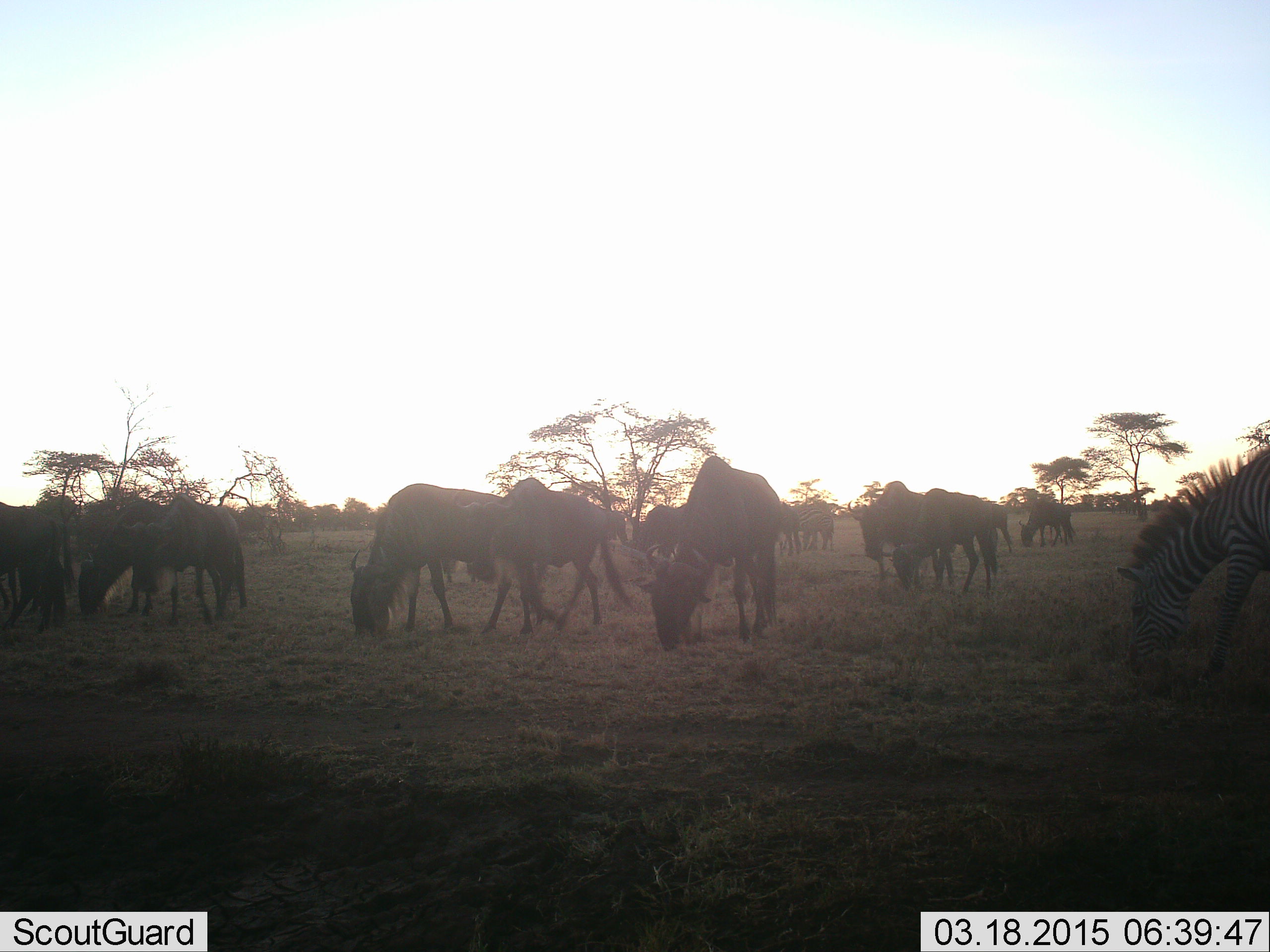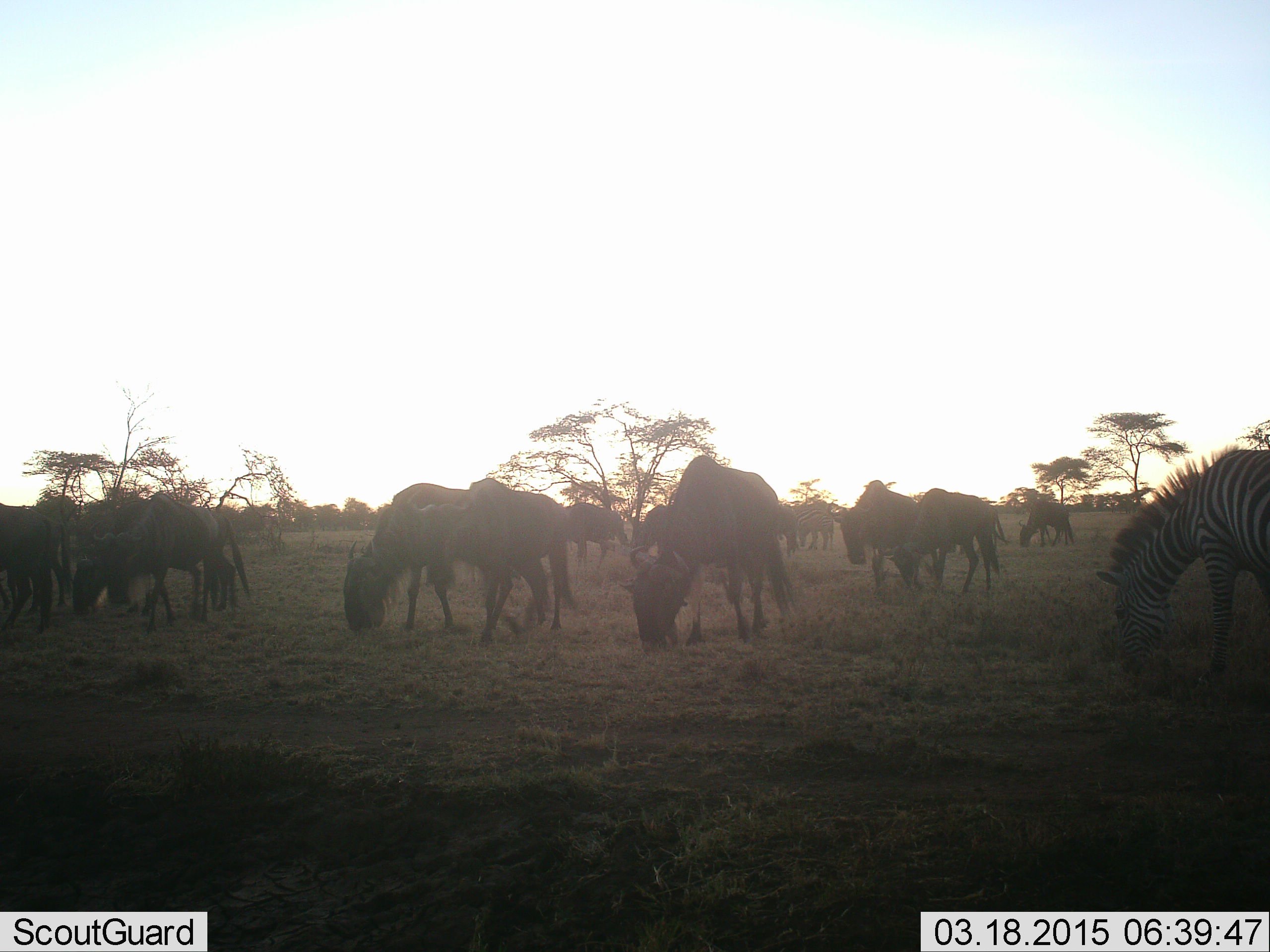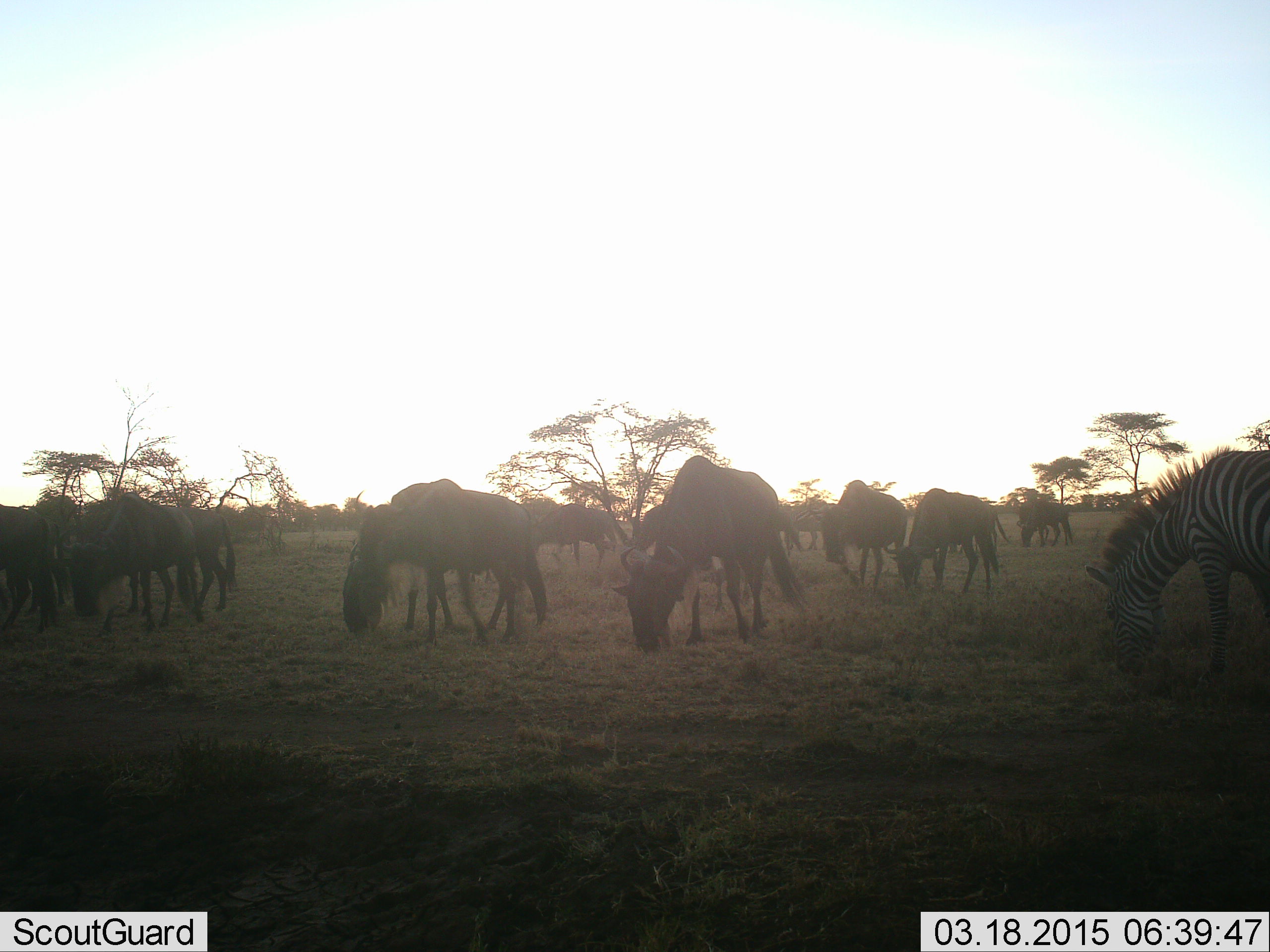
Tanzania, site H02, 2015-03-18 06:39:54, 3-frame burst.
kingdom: Animalia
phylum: Chordata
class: Mammalia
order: Artiodactyla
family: Bovidae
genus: Connochaetes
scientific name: Connochaetes taurinus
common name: blue wildebeest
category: wildebeest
Wildebeest (blue wildebeest) (Connochaetes taurinus), count 11-50. Behavior (volunteer vote fractions): standing 27%, resting 0%, moving 64%, interacting 0%. Young present (vote fraction): 0%. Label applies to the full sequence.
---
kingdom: Animalia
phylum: Chordata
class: Mammalia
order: Perissodactyla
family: Equidae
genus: Equus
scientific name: Equus quagga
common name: plains zebra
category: zebra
Zebra (plains zebra) (Equus quagga), count 1. Behavior (volunteer vote fractions): standing 20%, resting 0%, moving 0%, interacting 0%. Young present (vote fraction): 0%. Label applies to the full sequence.